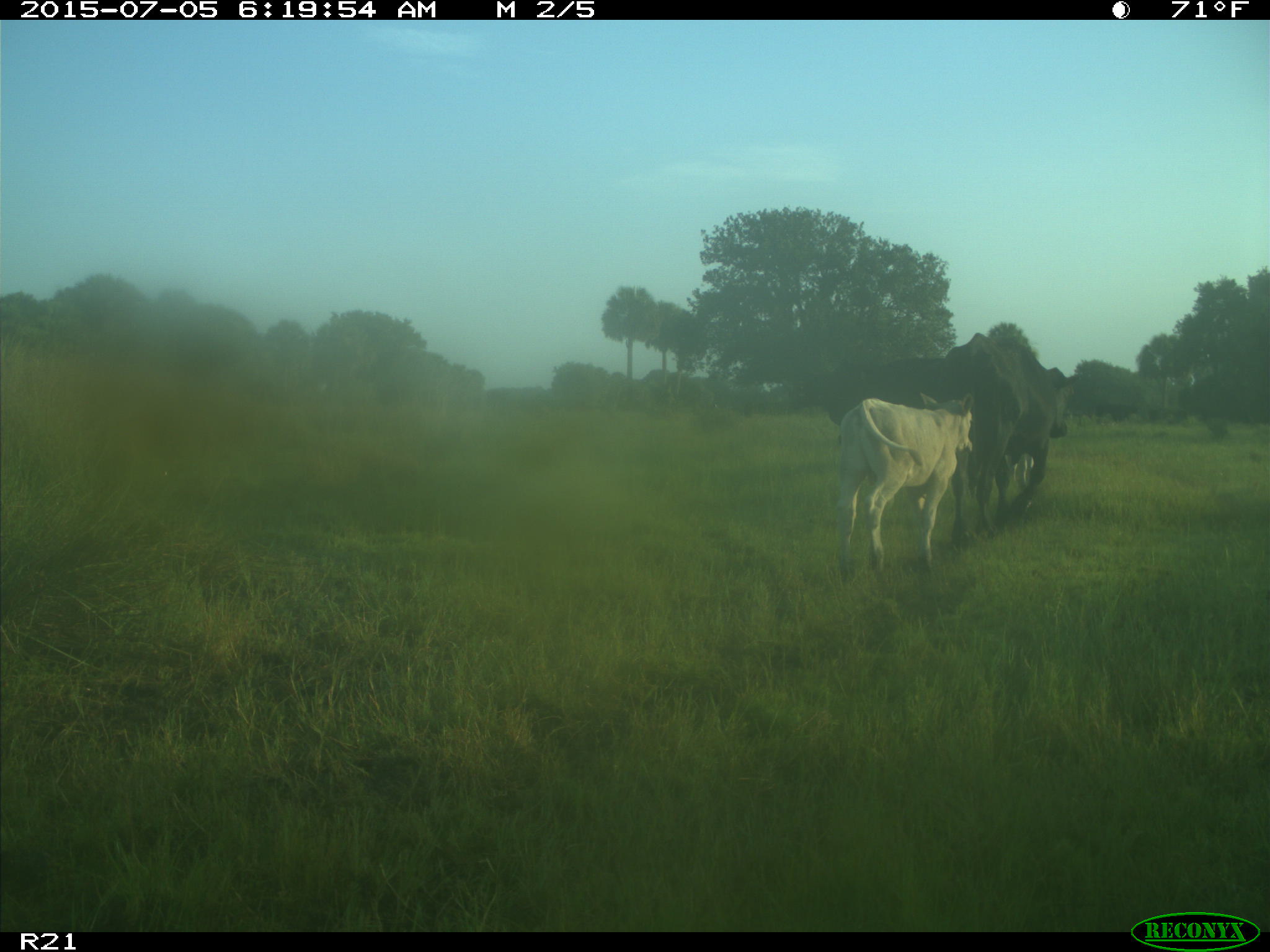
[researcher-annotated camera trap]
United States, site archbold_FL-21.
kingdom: Animalia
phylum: Chordata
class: Mammalia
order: Artiodactyla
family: Bovidae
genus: Bos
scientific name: Bos taurus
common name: domestic cow